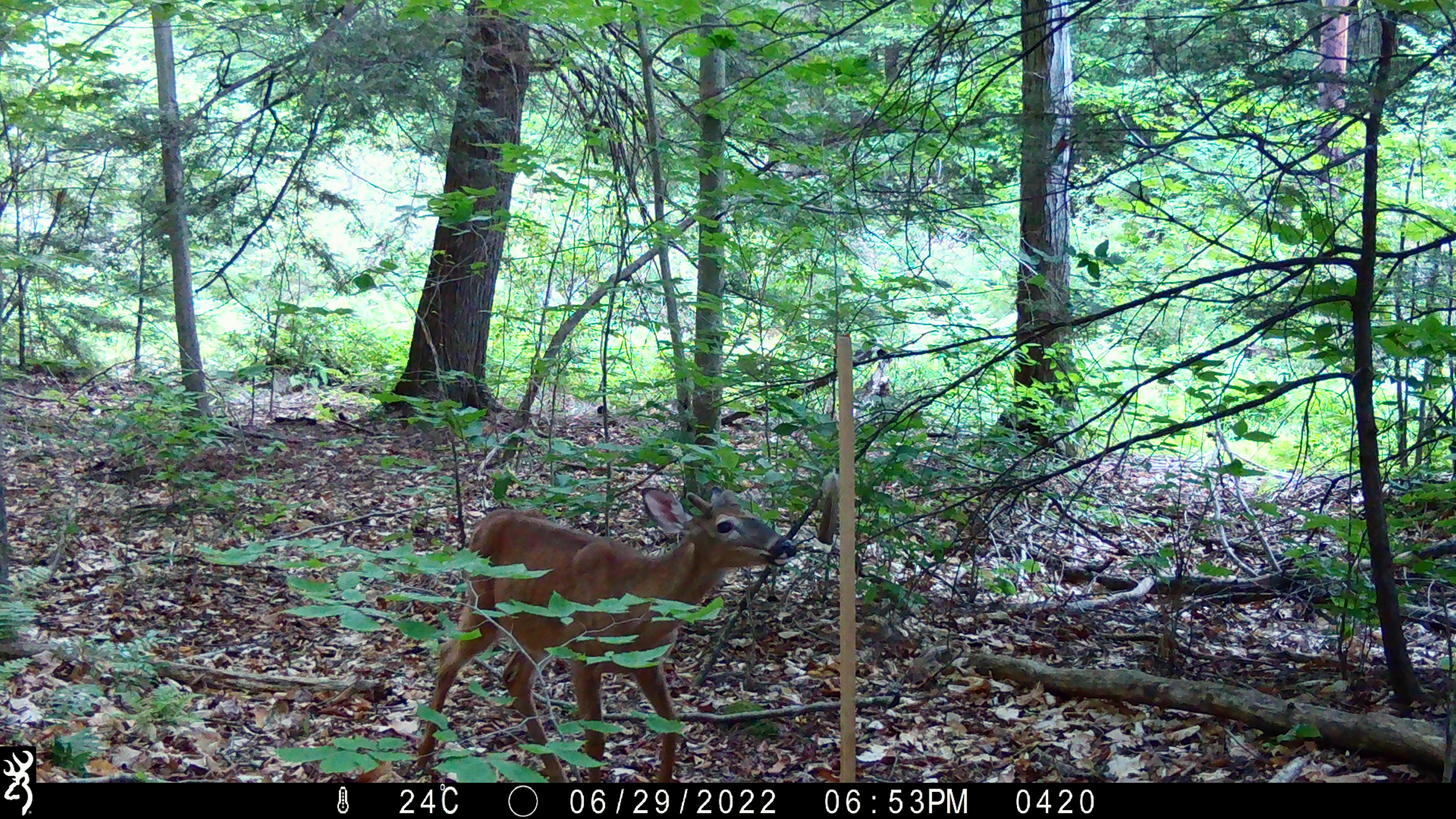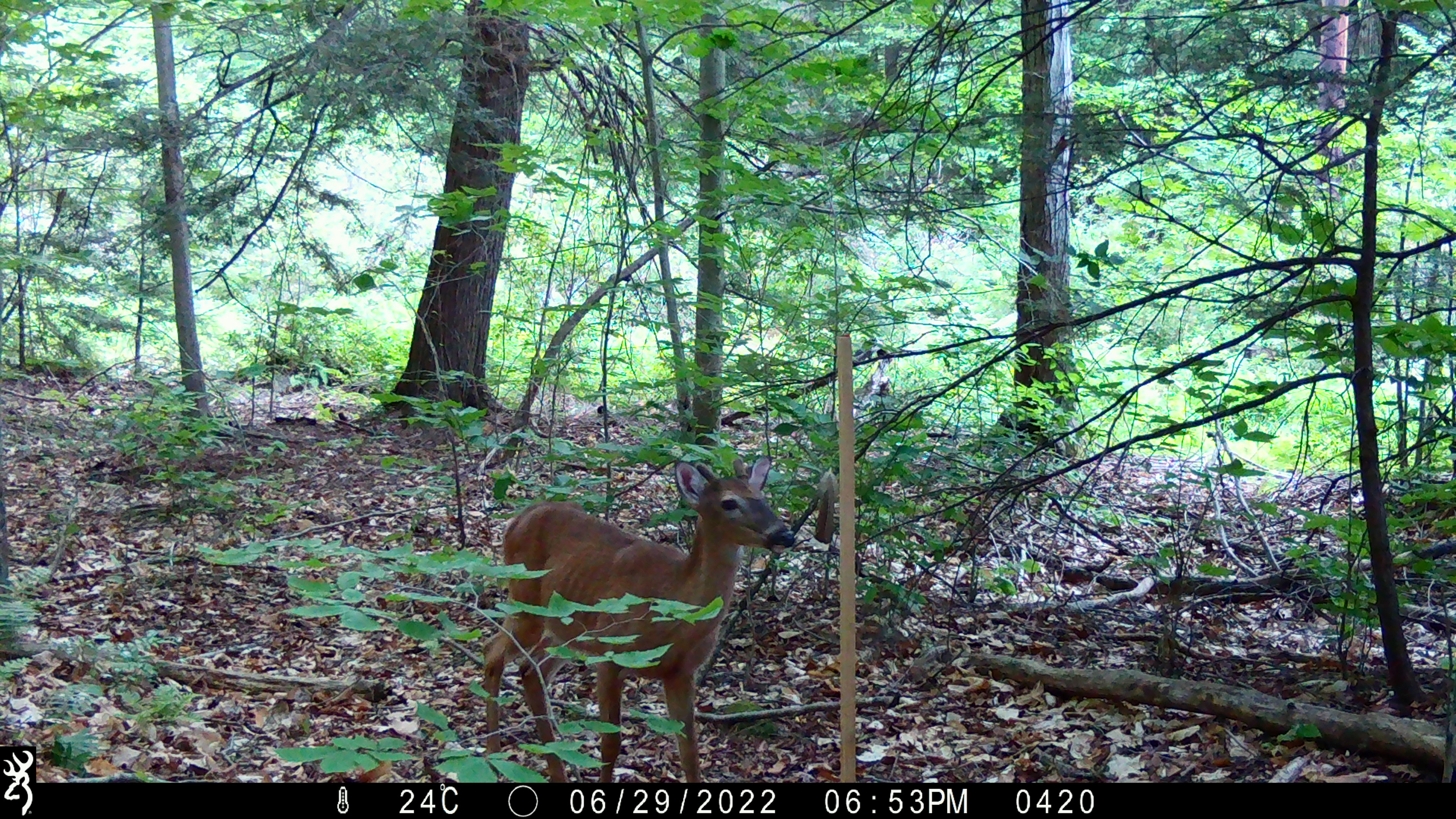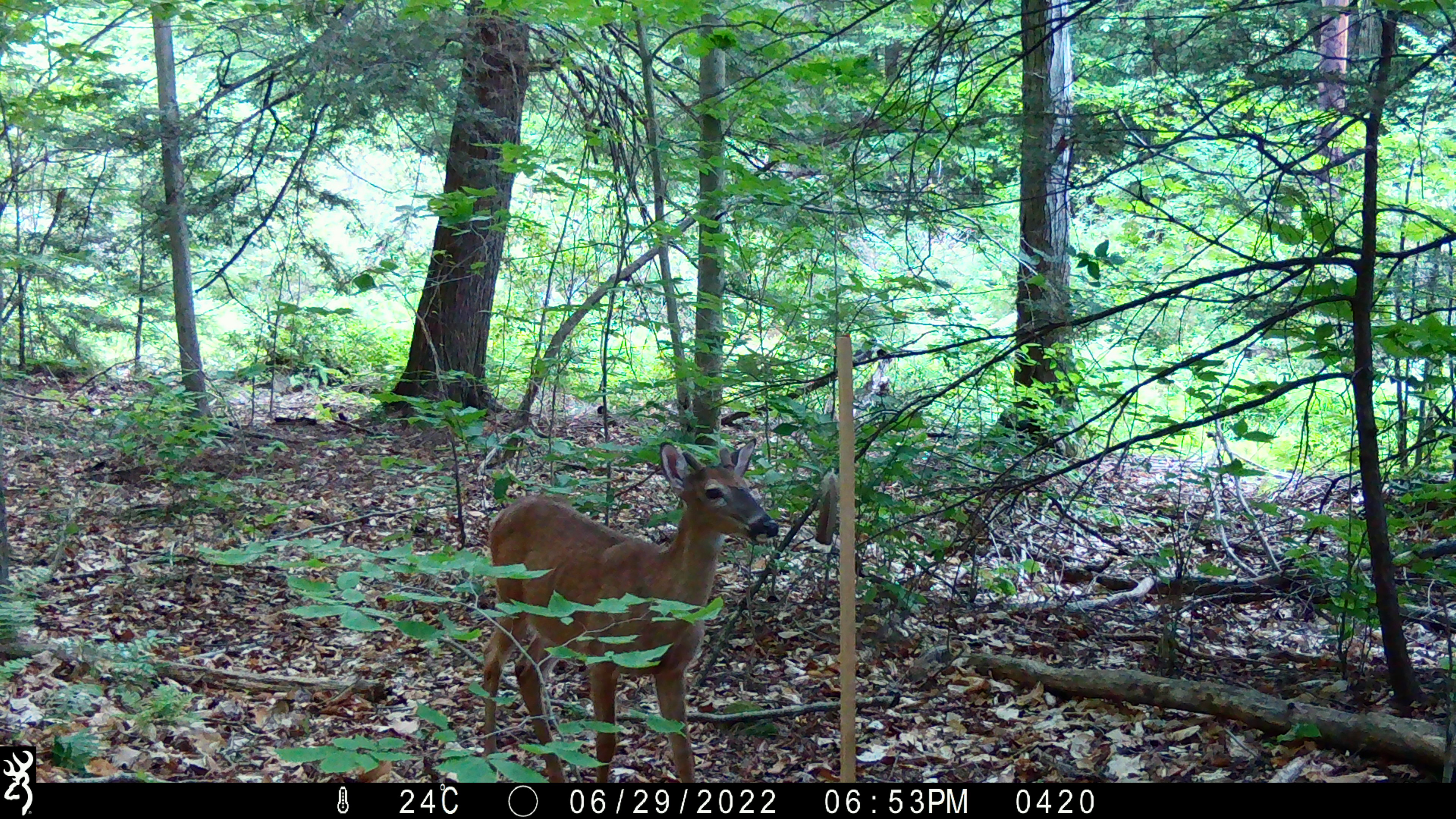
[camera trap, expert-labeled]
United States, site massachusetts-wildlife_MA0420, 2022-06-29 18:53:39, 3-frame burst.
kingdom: Animalia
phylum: Chordata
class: Mammalia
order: Artiodactyla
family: Cervidae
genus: Odocoileus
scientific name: Odocoileus virginianus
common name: white-tailed deer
White-tailed deer (Odocoileus virginianus).